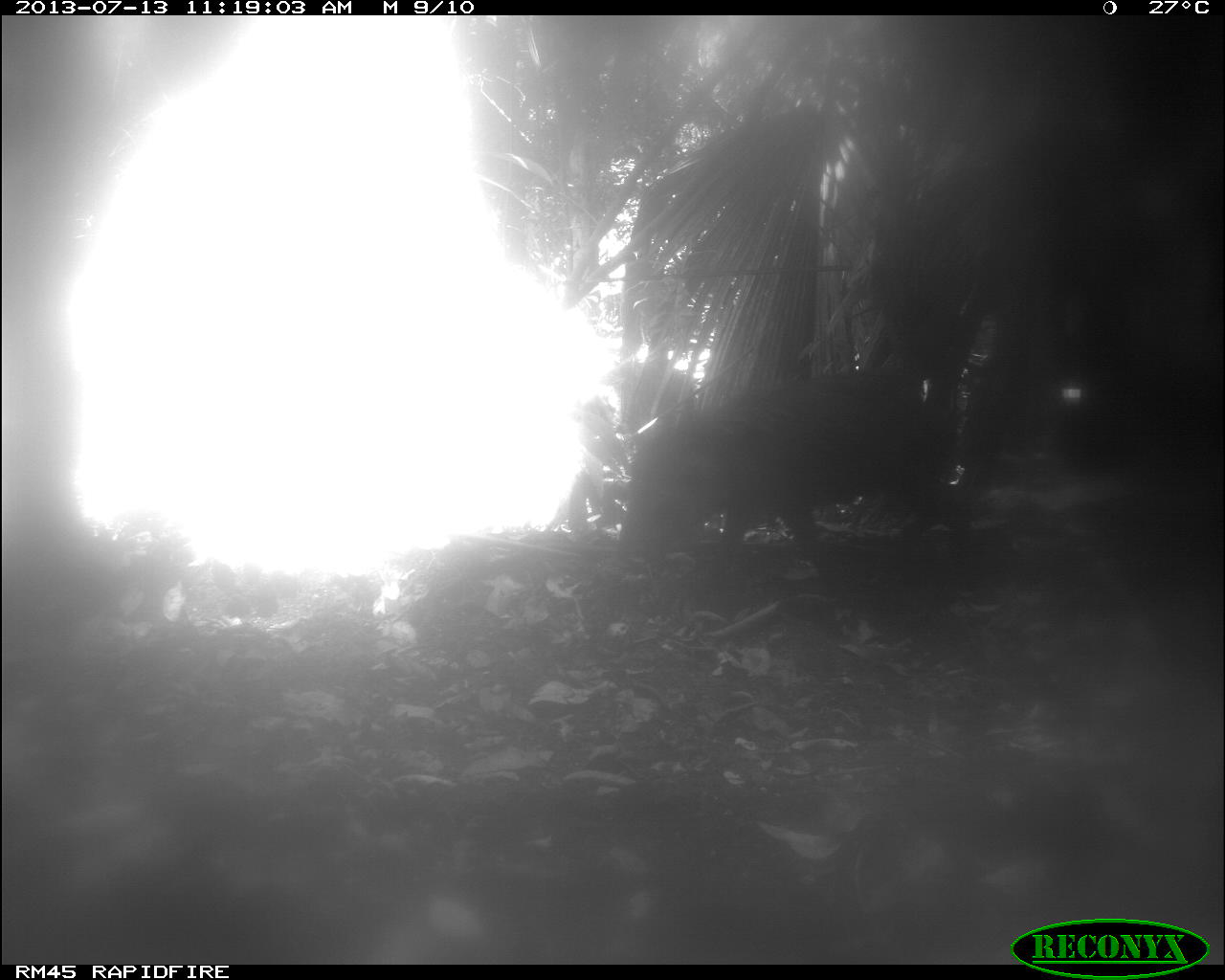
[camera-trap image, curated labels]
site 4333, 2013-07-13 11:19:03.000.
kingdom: Animalia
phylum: Chordata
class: Mammalia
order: Artiodactyla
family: Tayassuidae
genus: Tayassu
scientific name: Tayassu pecari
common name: white-lipped peccary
Tayassu pecari (white-lipped peccary), count 1.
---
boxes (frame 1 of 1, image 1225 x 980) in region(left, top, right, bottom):
tayassu pecari: region(619, 370, 974, 575)